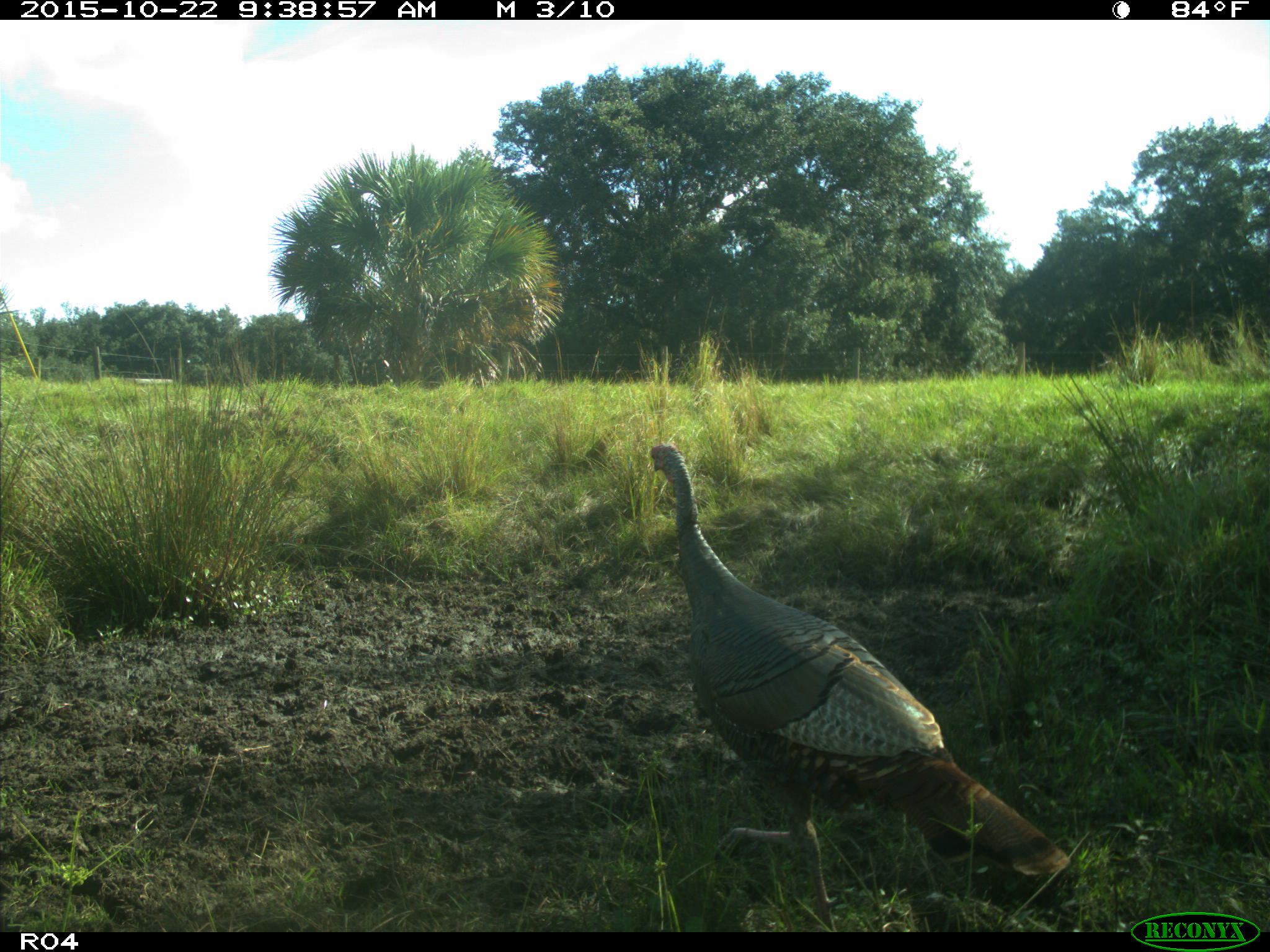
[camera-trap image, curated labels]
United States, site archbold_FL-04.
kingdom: Animalia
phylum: Chordata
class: Aves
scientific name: Aves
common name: birds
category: unidentified bird